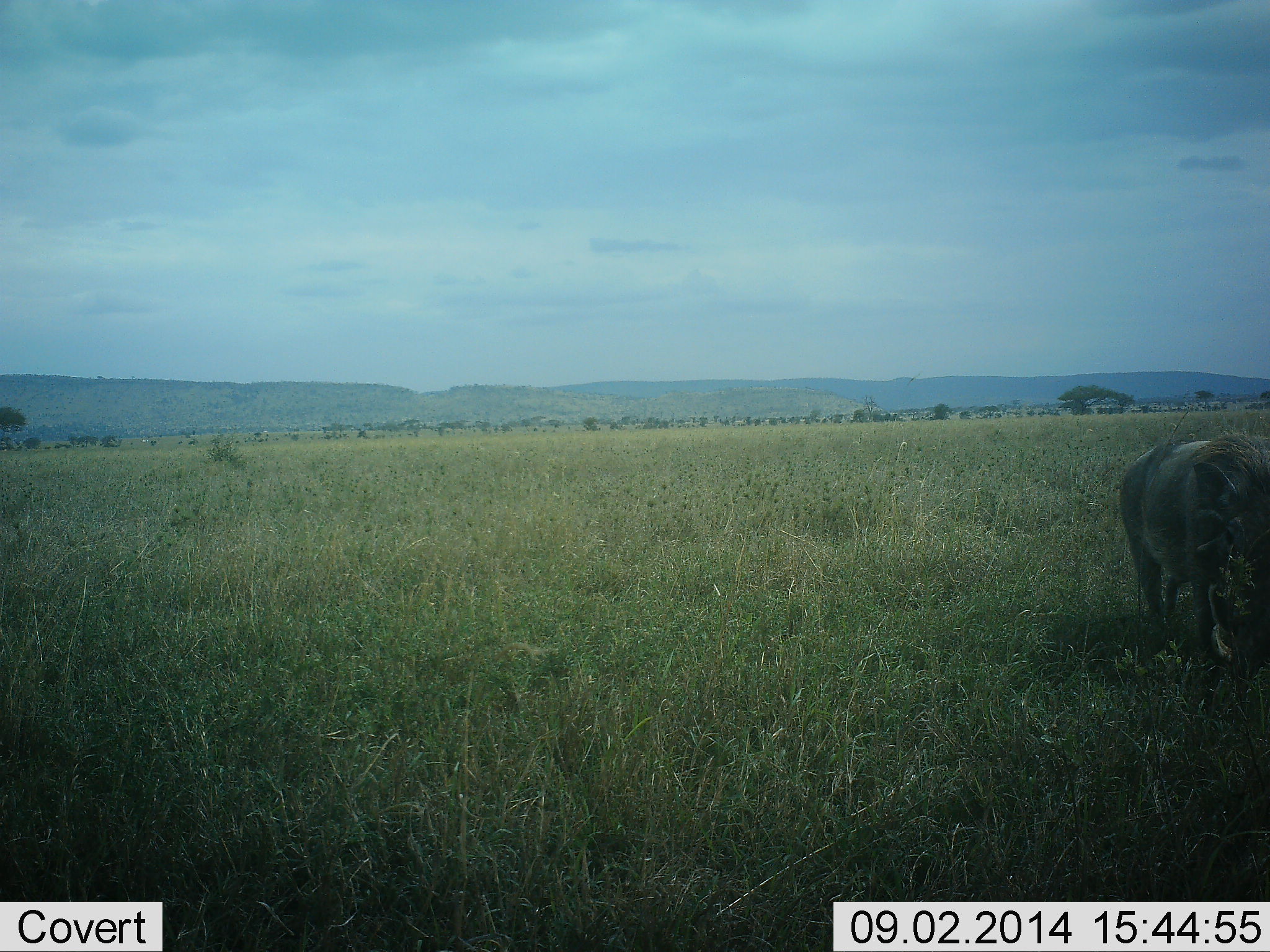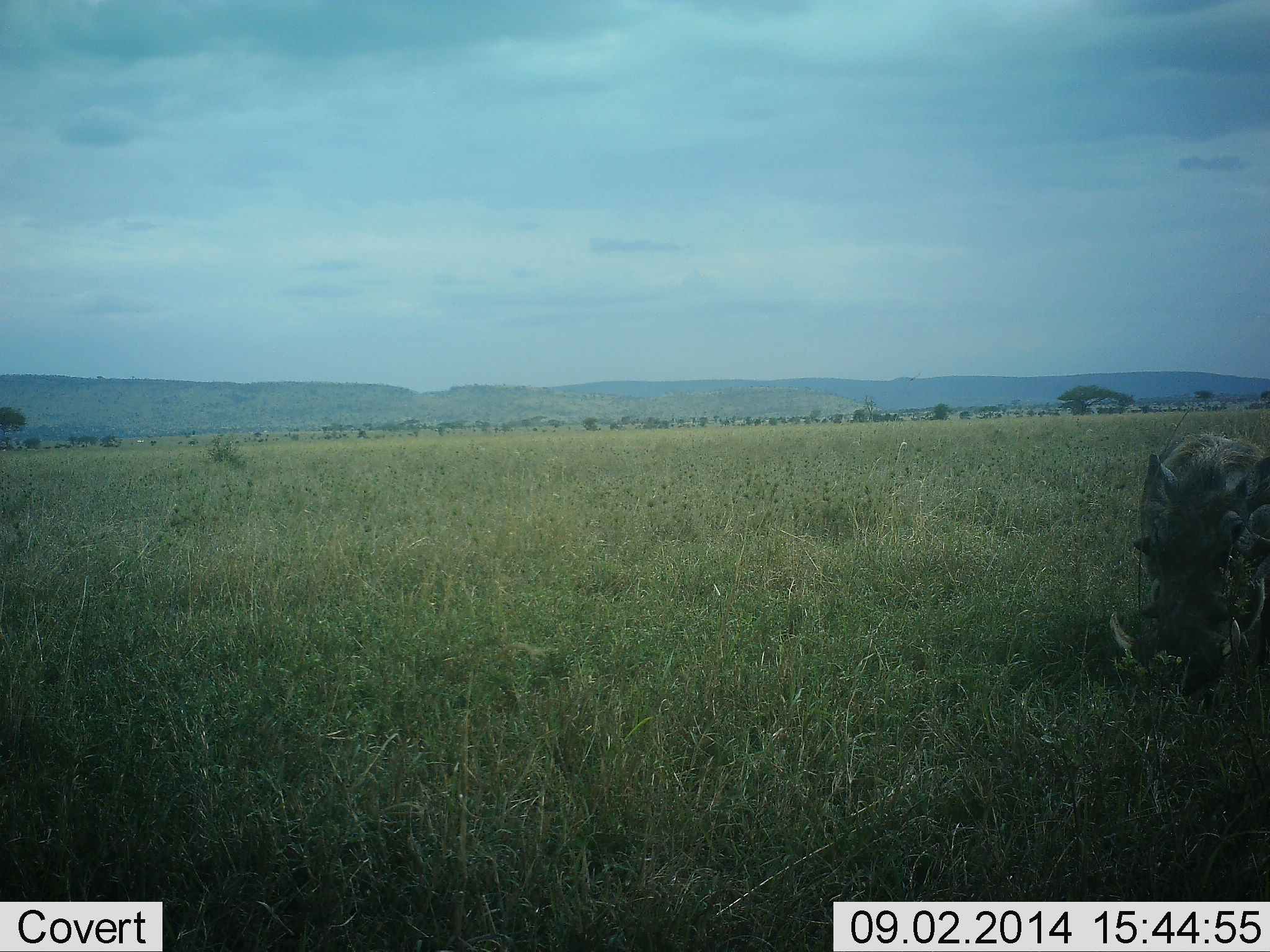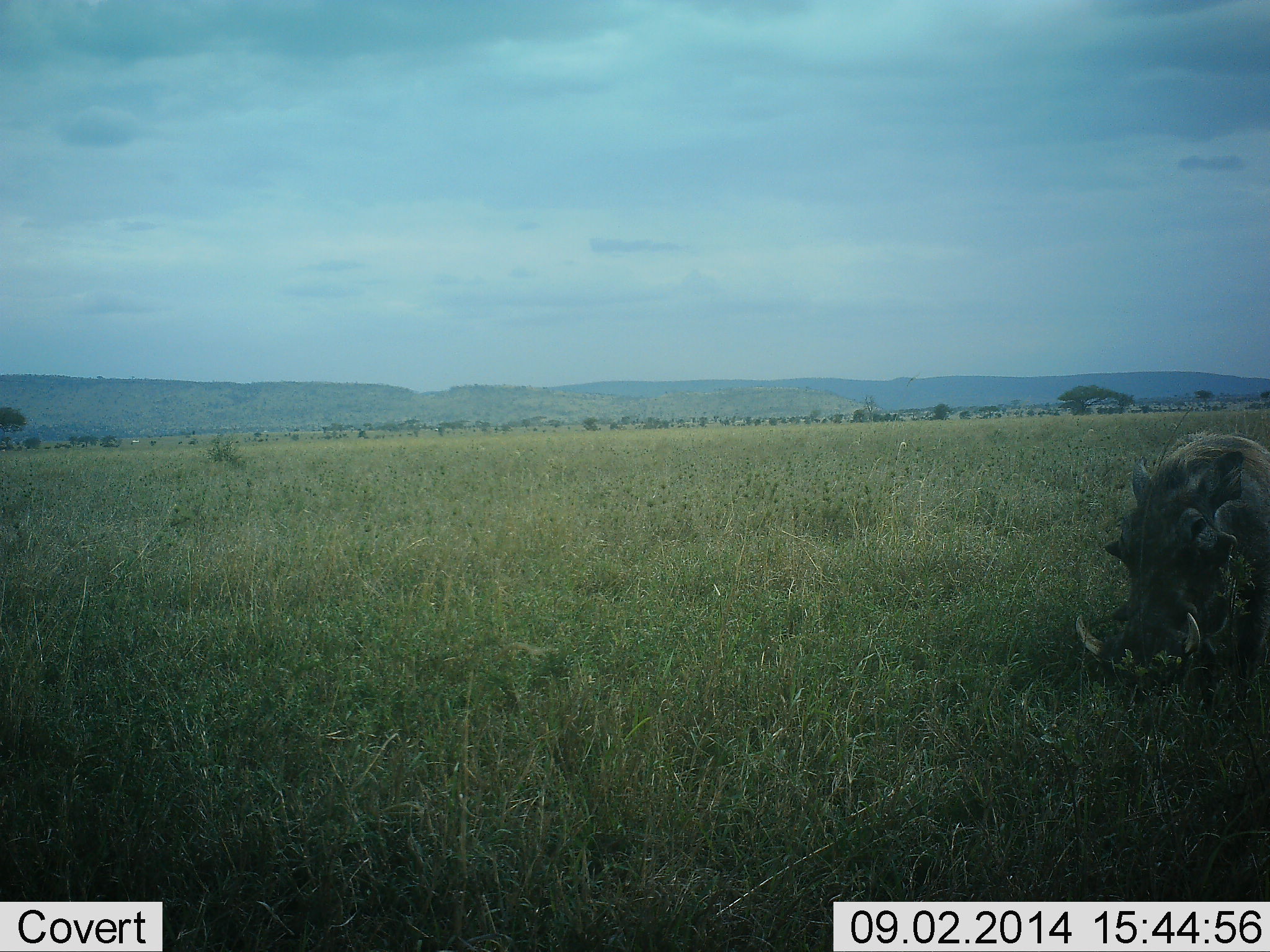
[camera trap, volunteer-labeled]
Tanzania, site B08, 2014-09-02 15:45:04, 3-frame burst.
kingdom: Animalia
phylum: Chordata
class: Mammalia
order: Artiodactyla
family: Suidae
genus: Phacochoerus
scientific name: Phacochoerus africanus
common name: warthog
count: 1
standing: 30%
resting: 0%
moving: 40%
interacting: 0%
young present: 0%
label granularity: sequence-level